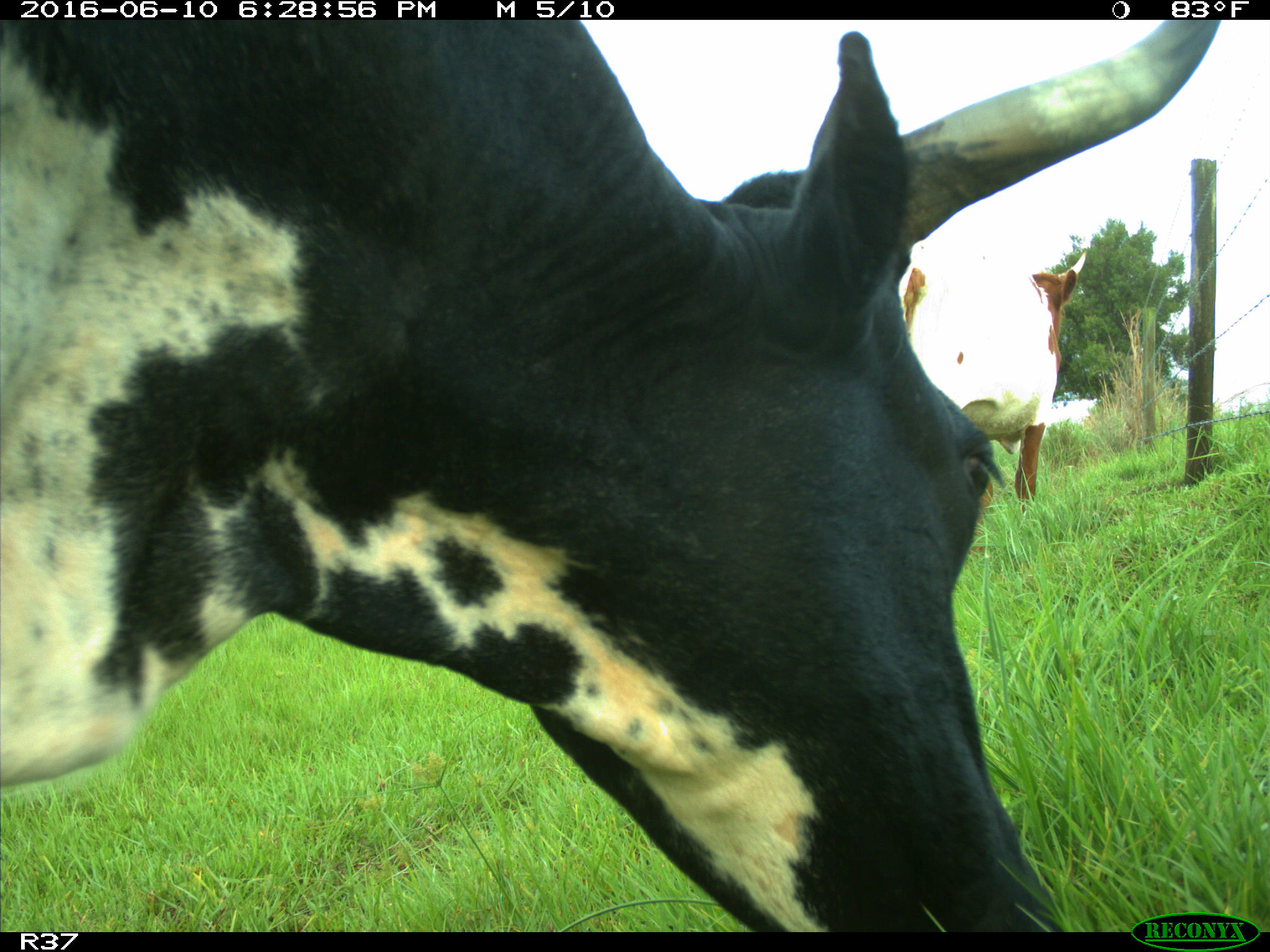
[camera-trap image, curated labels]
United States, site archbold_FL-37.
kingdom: Animalia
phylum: Chordata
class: Mammalia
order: Artiodactyla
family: Bovidae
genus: Bos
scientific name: Bos taurus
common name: domestic cow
Bos taurus (domestic cow).